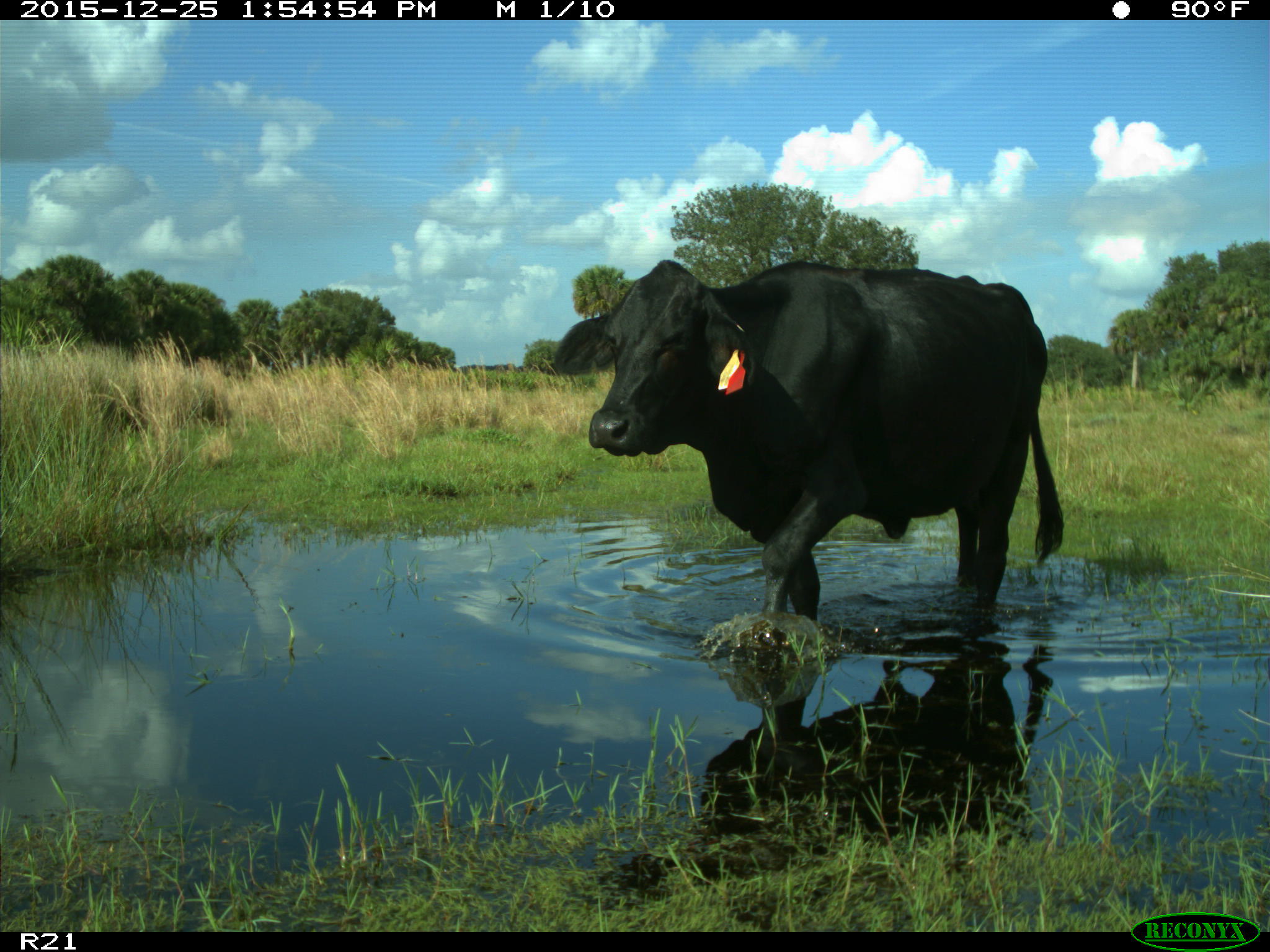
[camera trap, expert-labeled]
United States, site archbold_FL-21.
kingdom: Animalia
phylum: Chordata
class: Mammalia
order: Artiodactyla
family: Bovidae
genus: Bos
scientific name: Bos taurus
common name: domestic cow